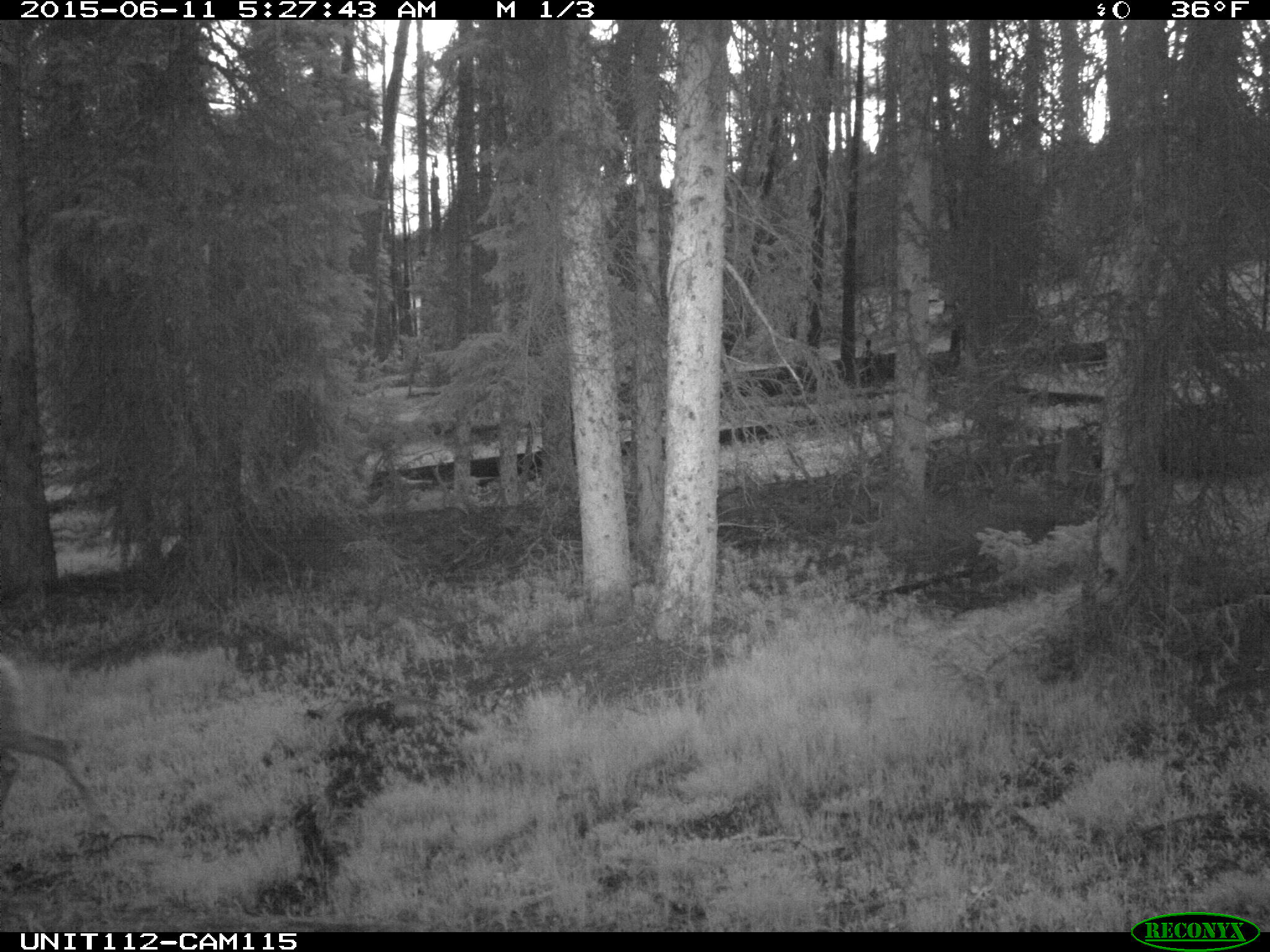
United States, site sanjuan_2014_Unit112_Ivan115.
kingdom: Animalia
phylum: Chordata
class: Mammalia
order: Artiodactyla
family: Cervidae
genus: Odocoileus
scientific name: Odocoileus hemionus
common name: mule deer